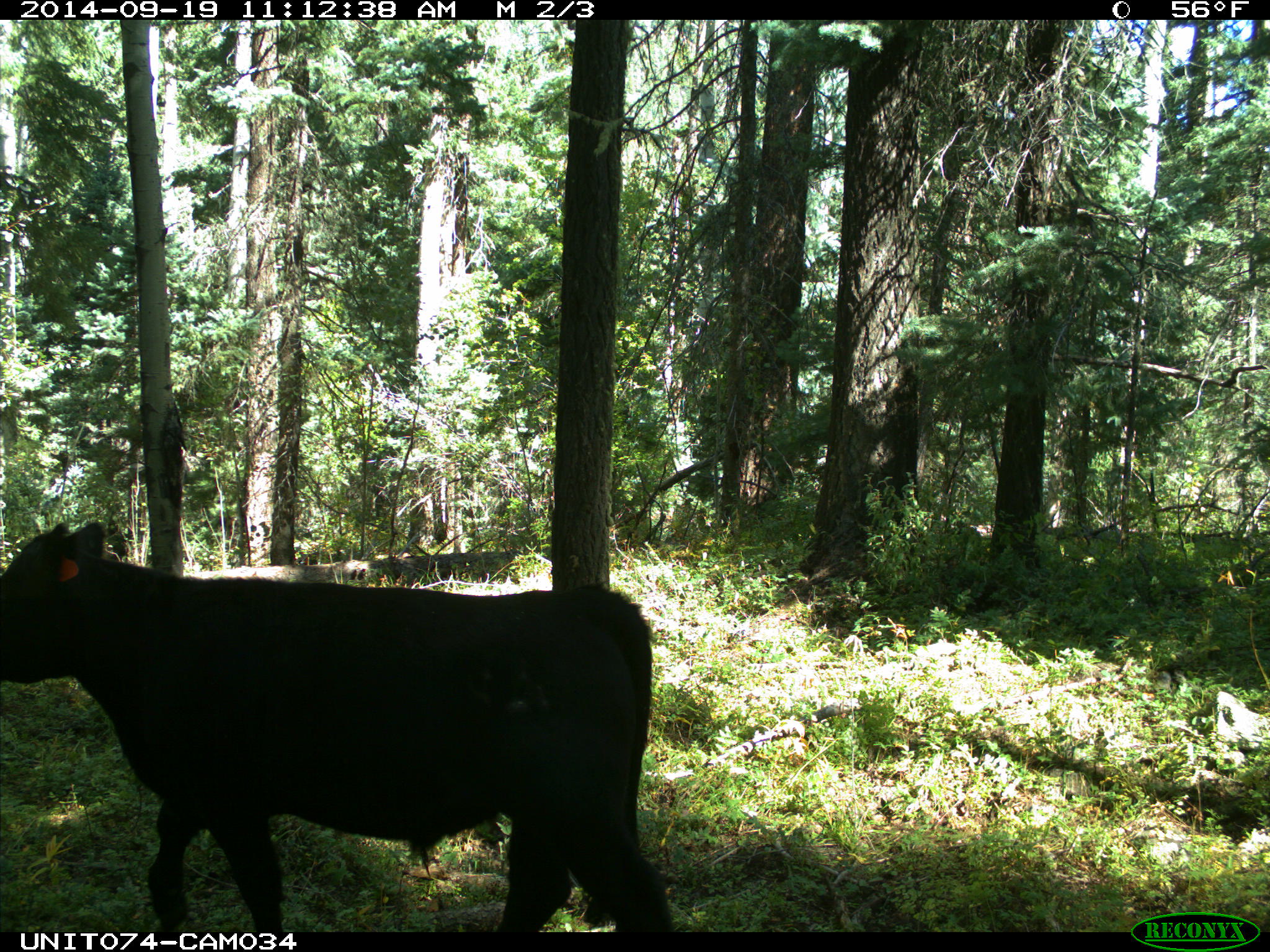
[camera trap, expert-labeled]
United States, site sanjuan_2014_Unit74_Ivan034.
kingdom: Animalia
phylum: Chordata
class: Mammalia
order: Artiodactyla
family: Bovidae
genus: Bos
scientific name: Bos taurus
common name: domestic cow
Bos taurus (domestic cow).